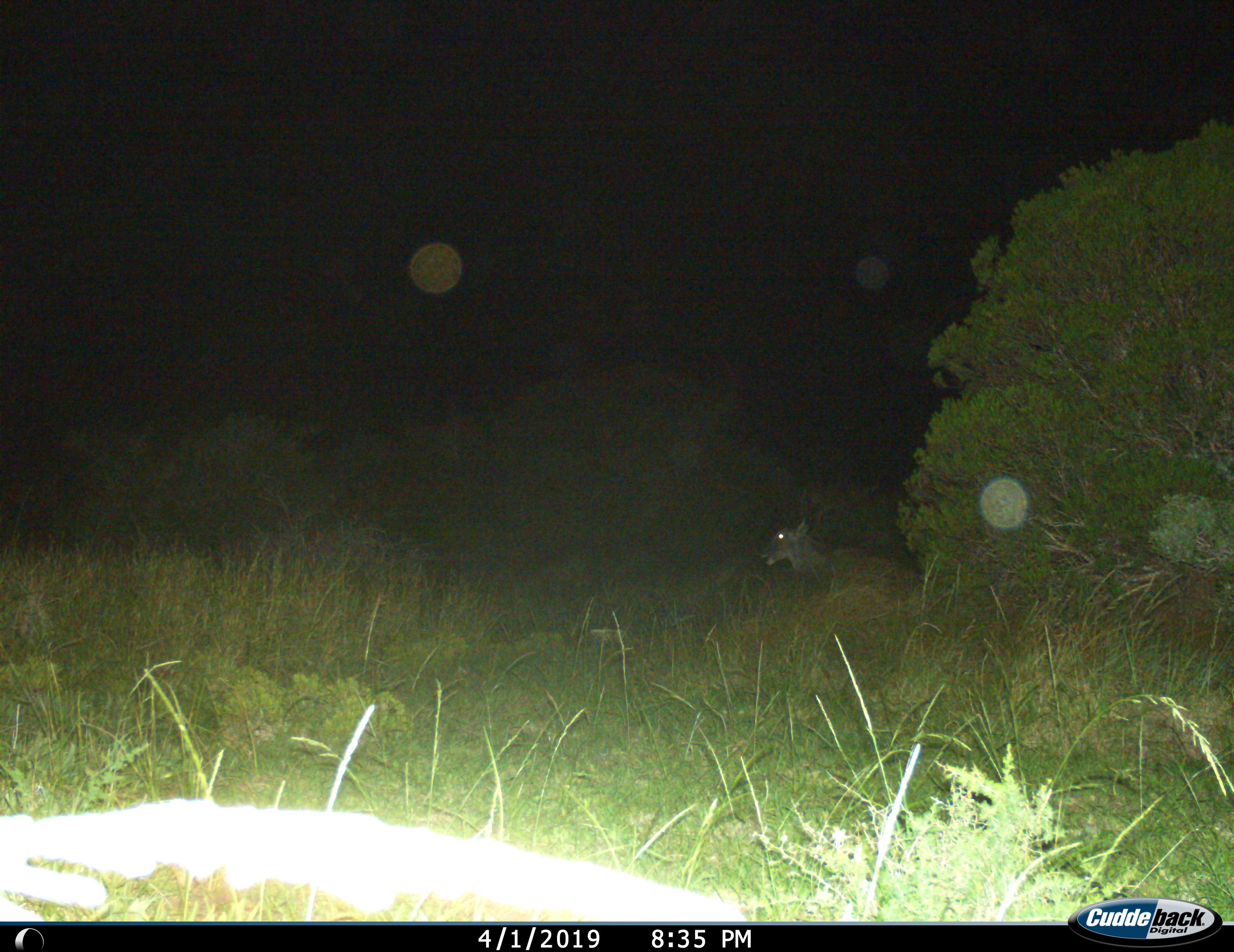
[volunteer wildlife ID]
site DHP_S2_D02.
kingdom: Animalia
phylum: Chordata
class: Mammalia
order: Artiodactyla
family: Bovidae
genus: Tragelaphus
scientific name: Tragelaphus oryx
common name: eland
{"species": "eland (Tragelaphus oryx)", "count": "1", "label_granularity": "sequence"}